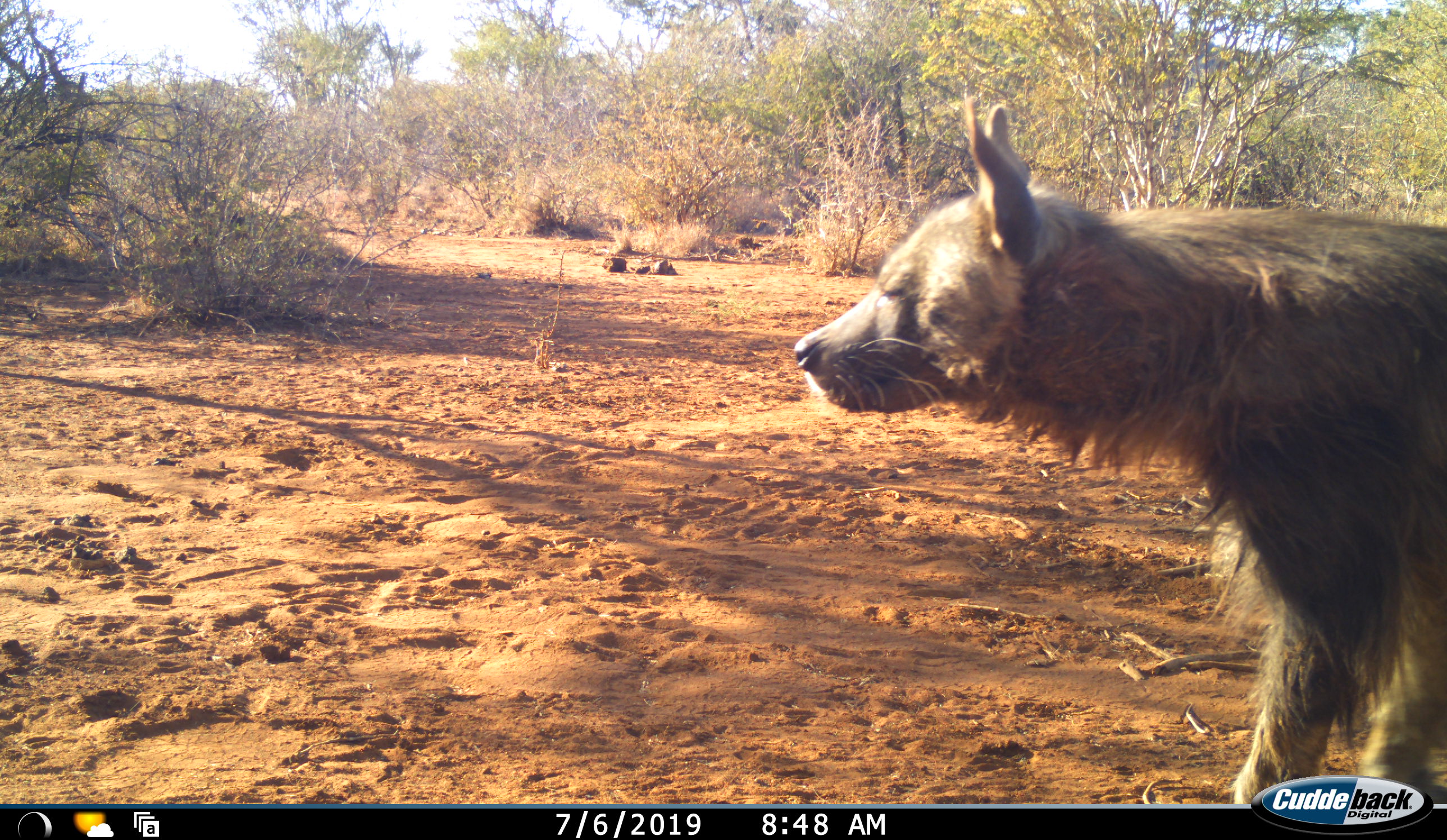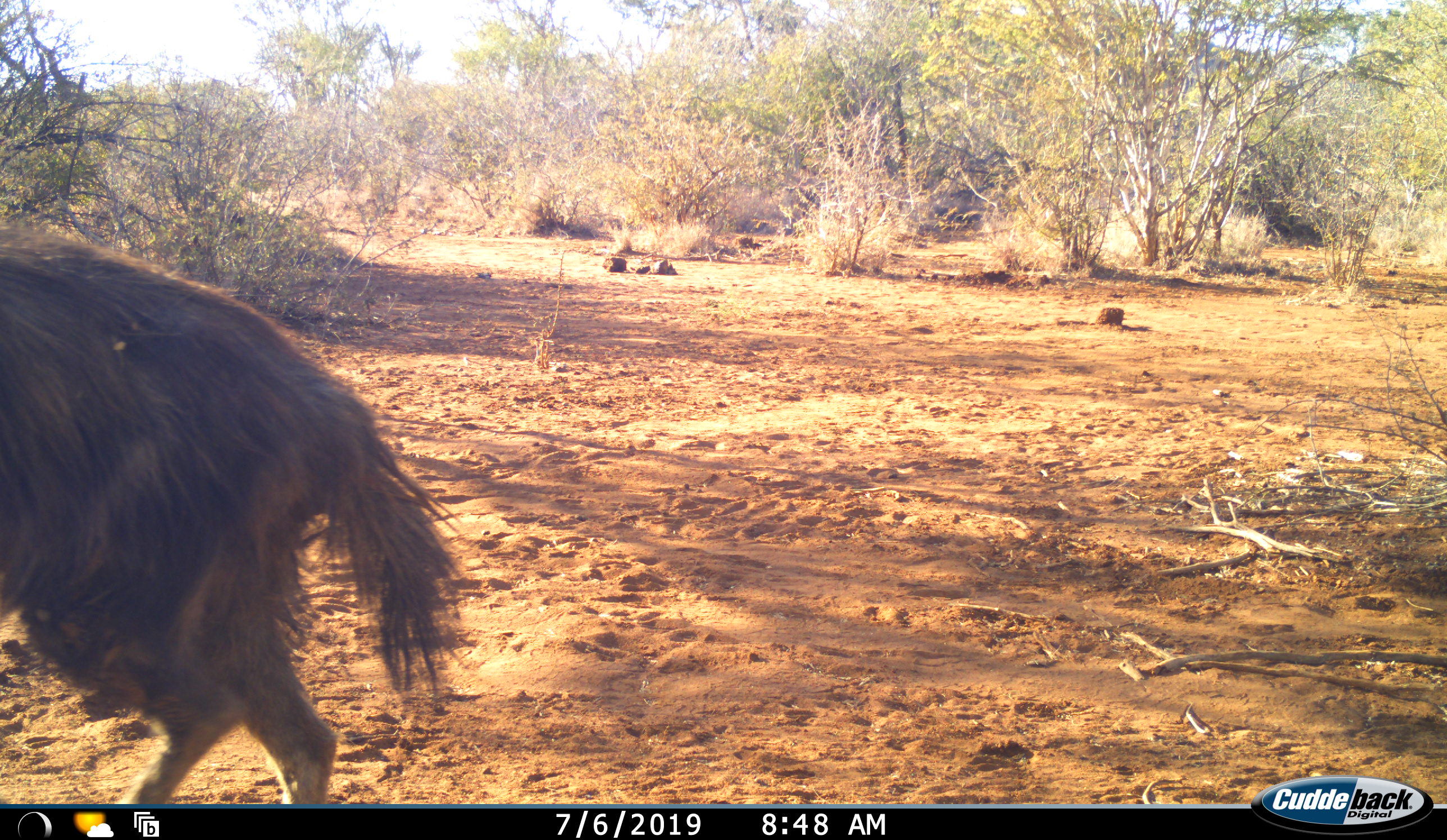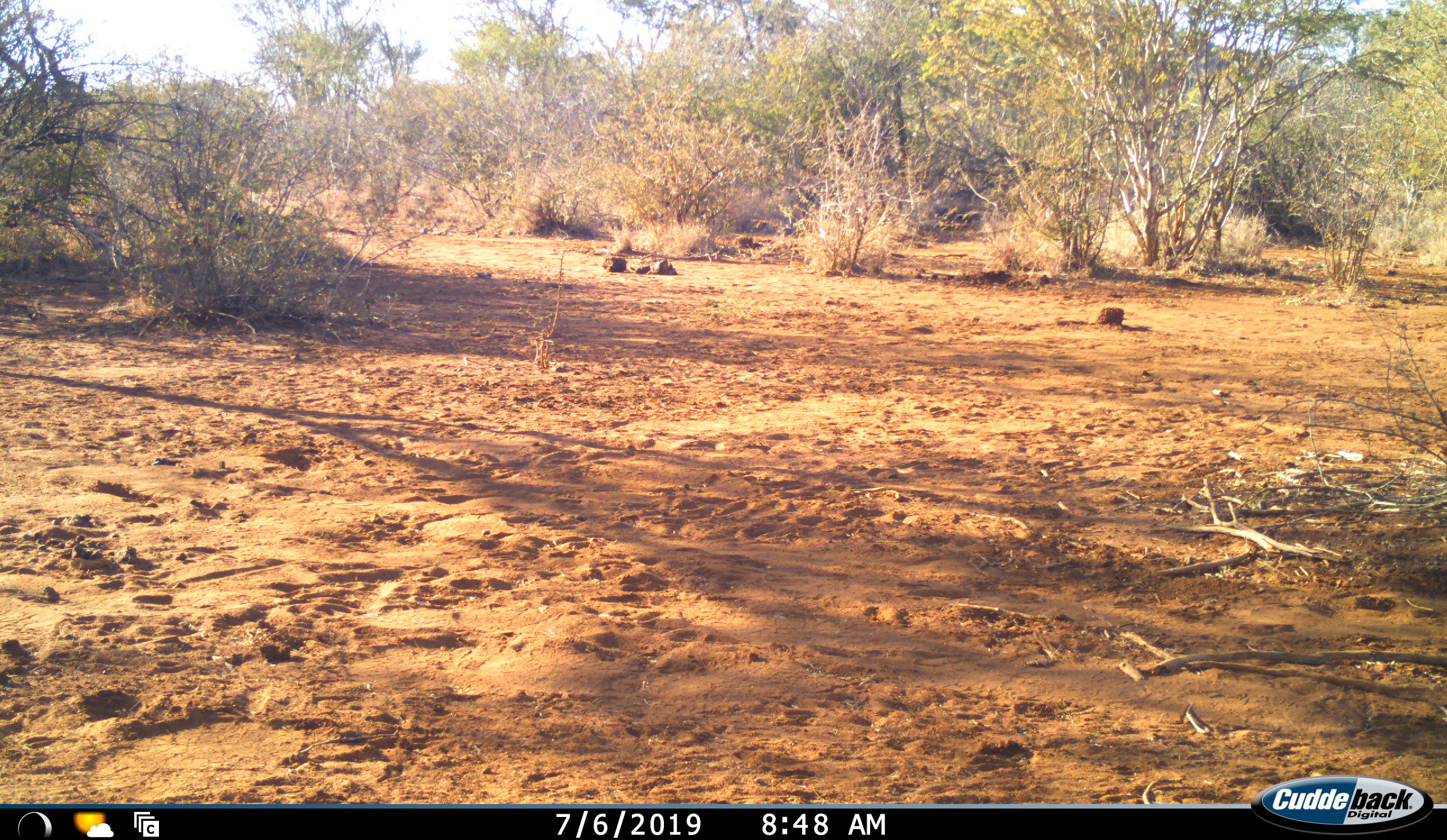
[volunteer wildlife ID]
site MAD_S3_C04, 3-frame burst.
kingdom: Animalia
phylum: Chordata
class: Mammalia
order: Carnivora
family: Hyaenidae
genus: Parahyaena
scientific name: Parahyaena brunnea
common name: brown hyena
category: hyenabrown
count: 1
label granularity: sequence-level